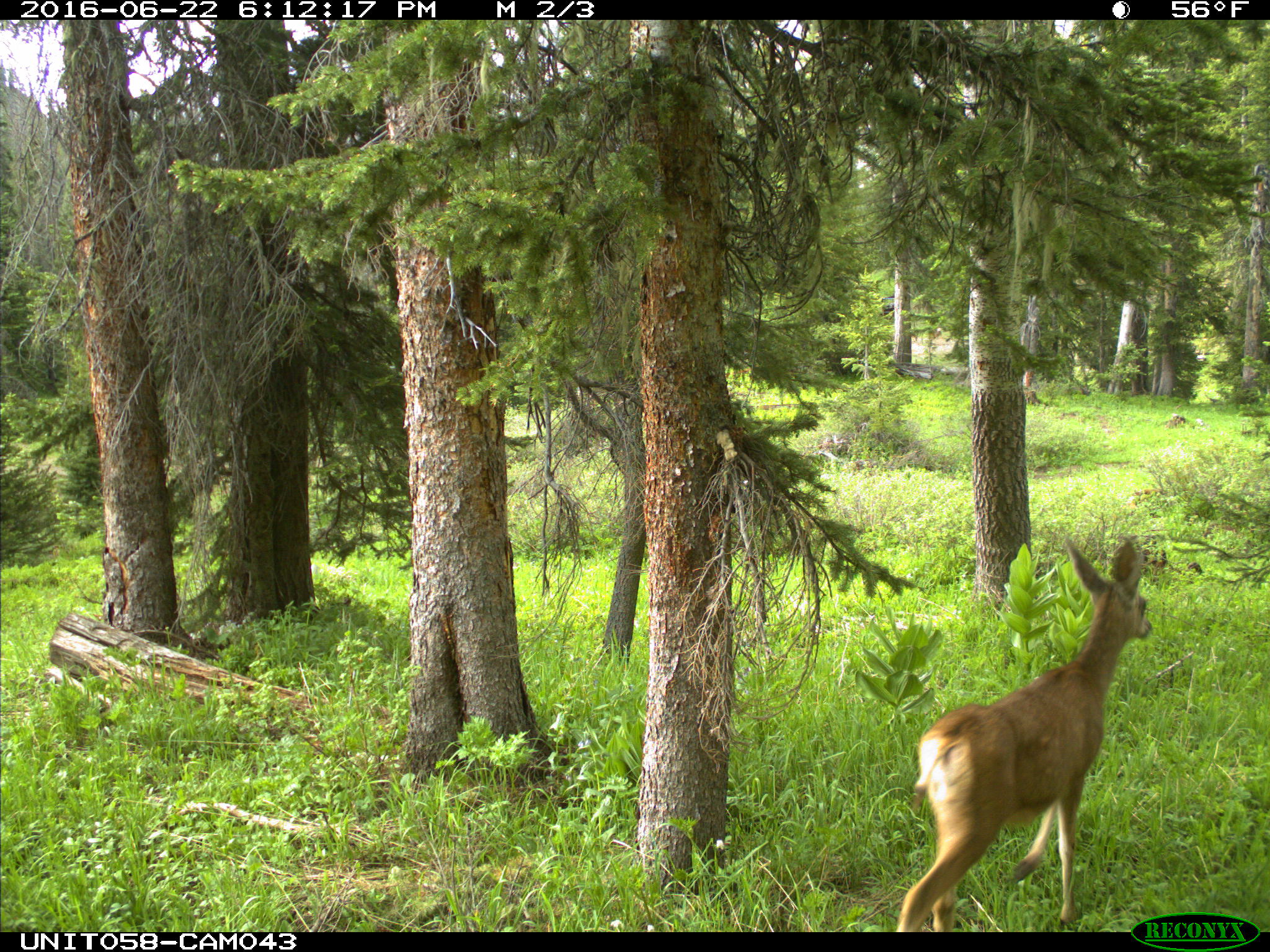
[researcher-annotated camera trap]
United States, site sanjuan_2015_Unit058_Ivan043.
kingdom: Animalia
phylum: Chordata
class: Mammalia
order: Artiodactyla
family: Cervidae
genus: Odocoileus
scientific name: Odocoileus hemionus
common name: mule deer